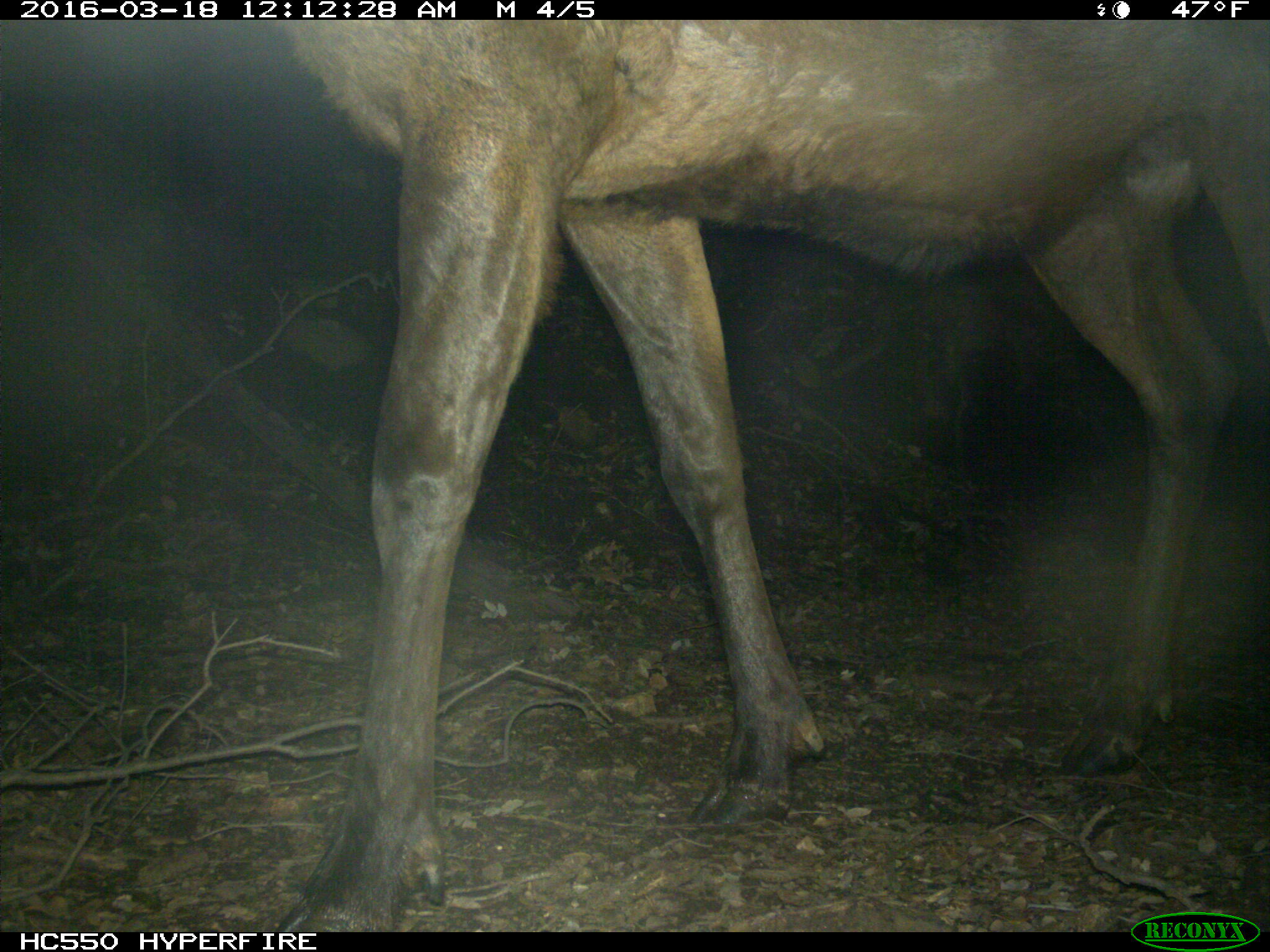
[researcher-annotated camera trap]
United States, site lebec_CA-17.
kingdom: Animalia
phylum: Chordata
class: Mammalia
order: Artiodactyla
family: Cervidae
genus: Cervus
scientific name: Cervus canadensis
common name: elk